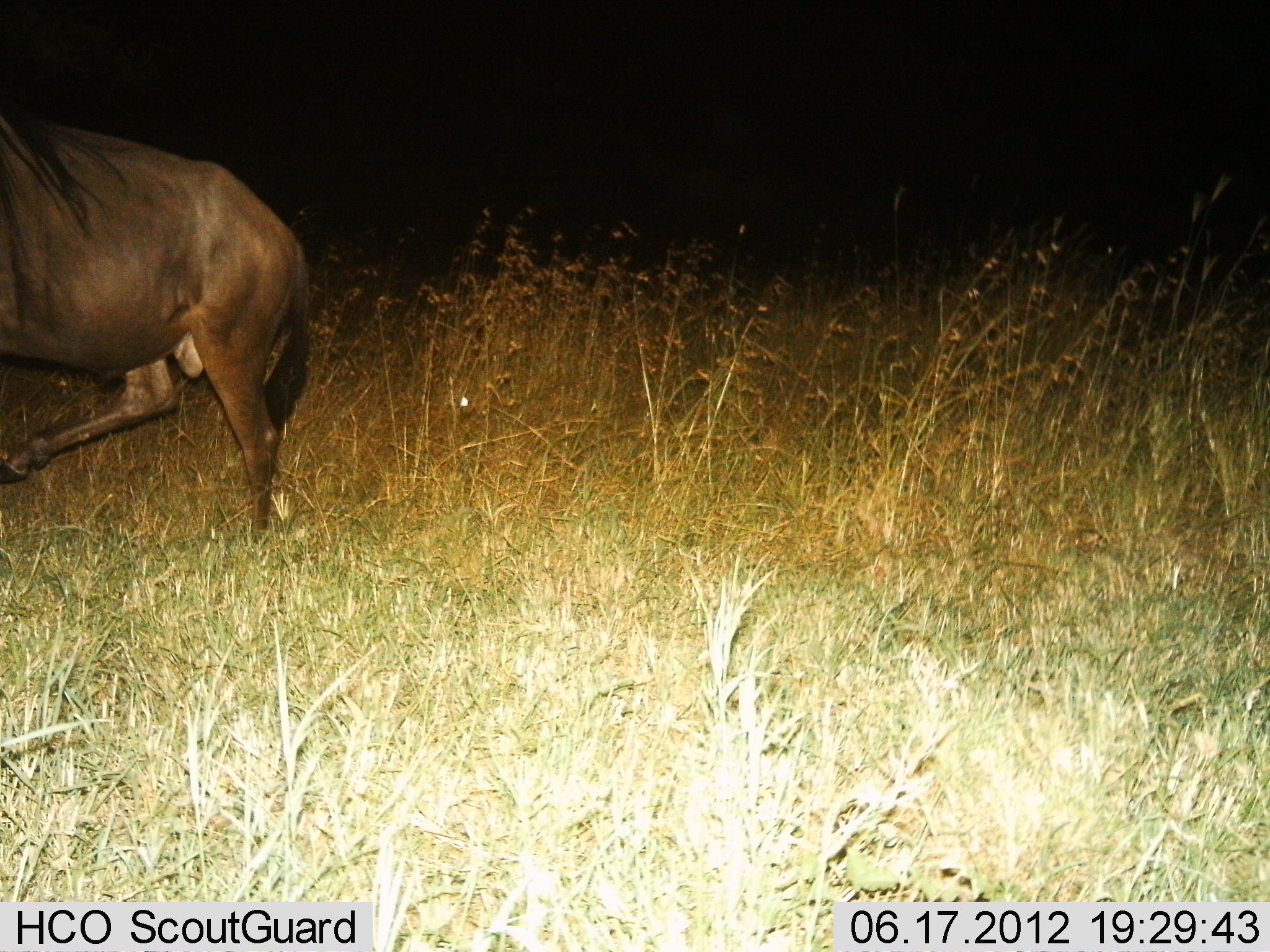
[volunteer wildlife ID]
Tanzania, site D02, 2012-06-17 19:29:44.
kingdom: Animalia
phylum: Chordata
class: Mammalia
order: Artiodactyla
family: Bovidae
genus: Connochaetes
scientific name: Connochaetes taurinus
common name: blue wildebeest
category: wildebeest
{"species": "wildebeest (blue wildebeest) (Connochaetes taurinus)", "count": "1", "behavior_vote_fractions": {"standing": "10%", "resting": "0%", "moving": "100%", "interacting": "0%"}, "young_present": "0%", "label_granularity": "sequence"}